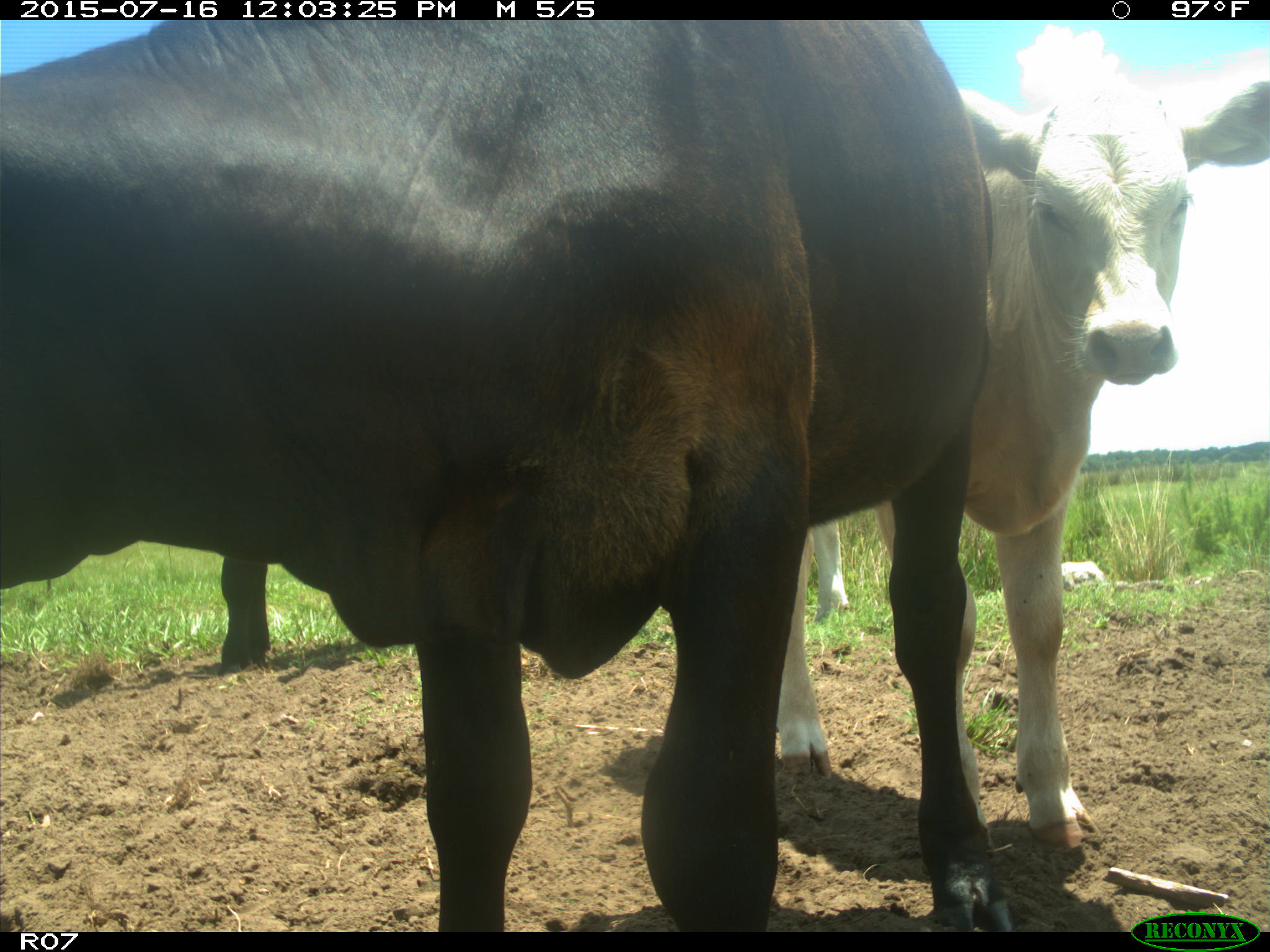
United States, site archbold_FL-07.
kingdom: Animalia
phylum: Chordata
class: Mammalia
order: Artiodactyla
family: Bovidae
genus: Bos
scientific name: Bos taurus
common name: domestic cow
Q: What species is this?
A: Bos taurus (domestic cow).